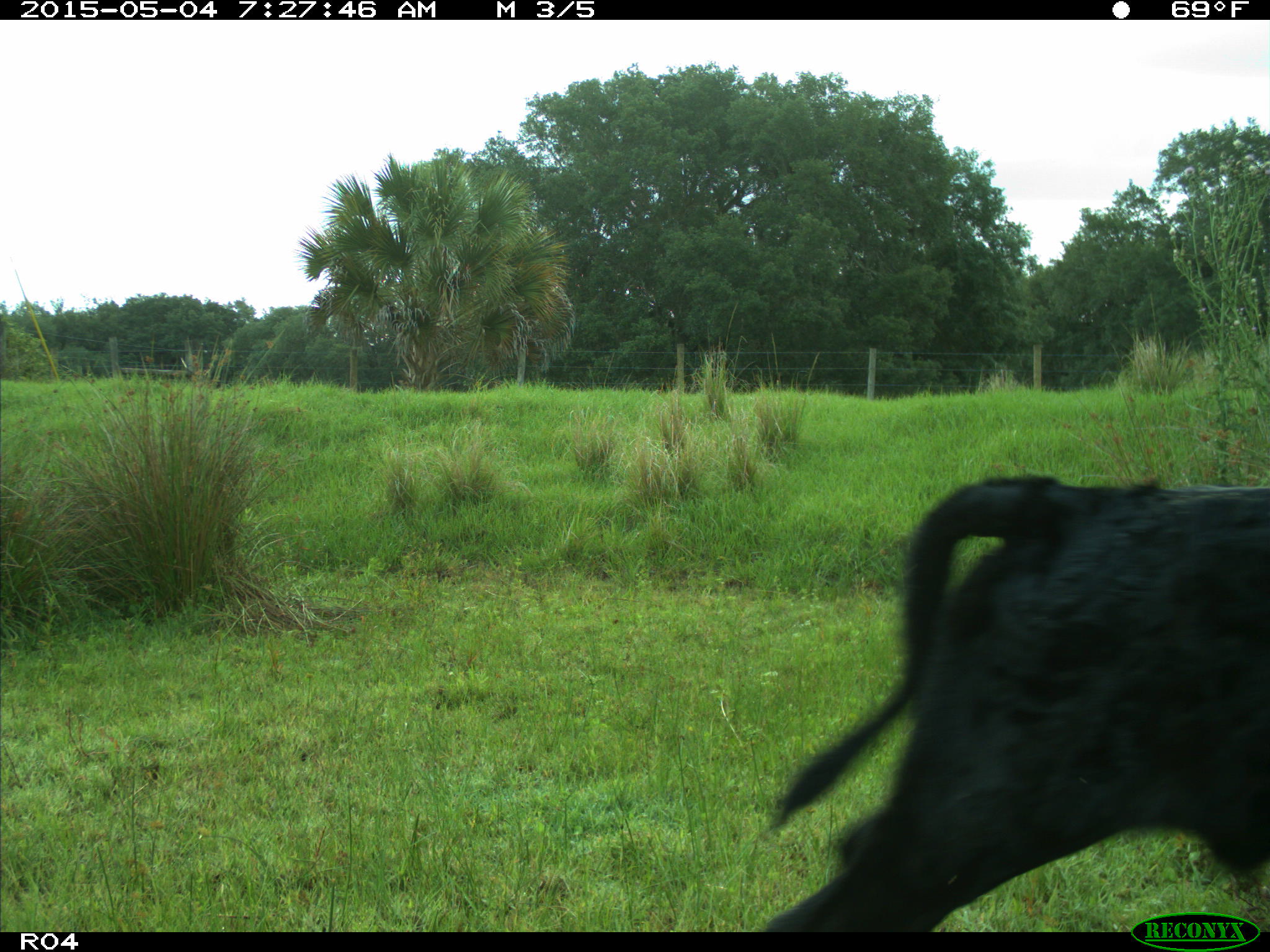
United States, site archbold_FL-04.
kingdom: Animalia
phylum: Chordata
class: Mammalia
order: Artiodactyla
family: Bovidae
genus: Bos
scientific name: Bos taurus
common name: domestic cow